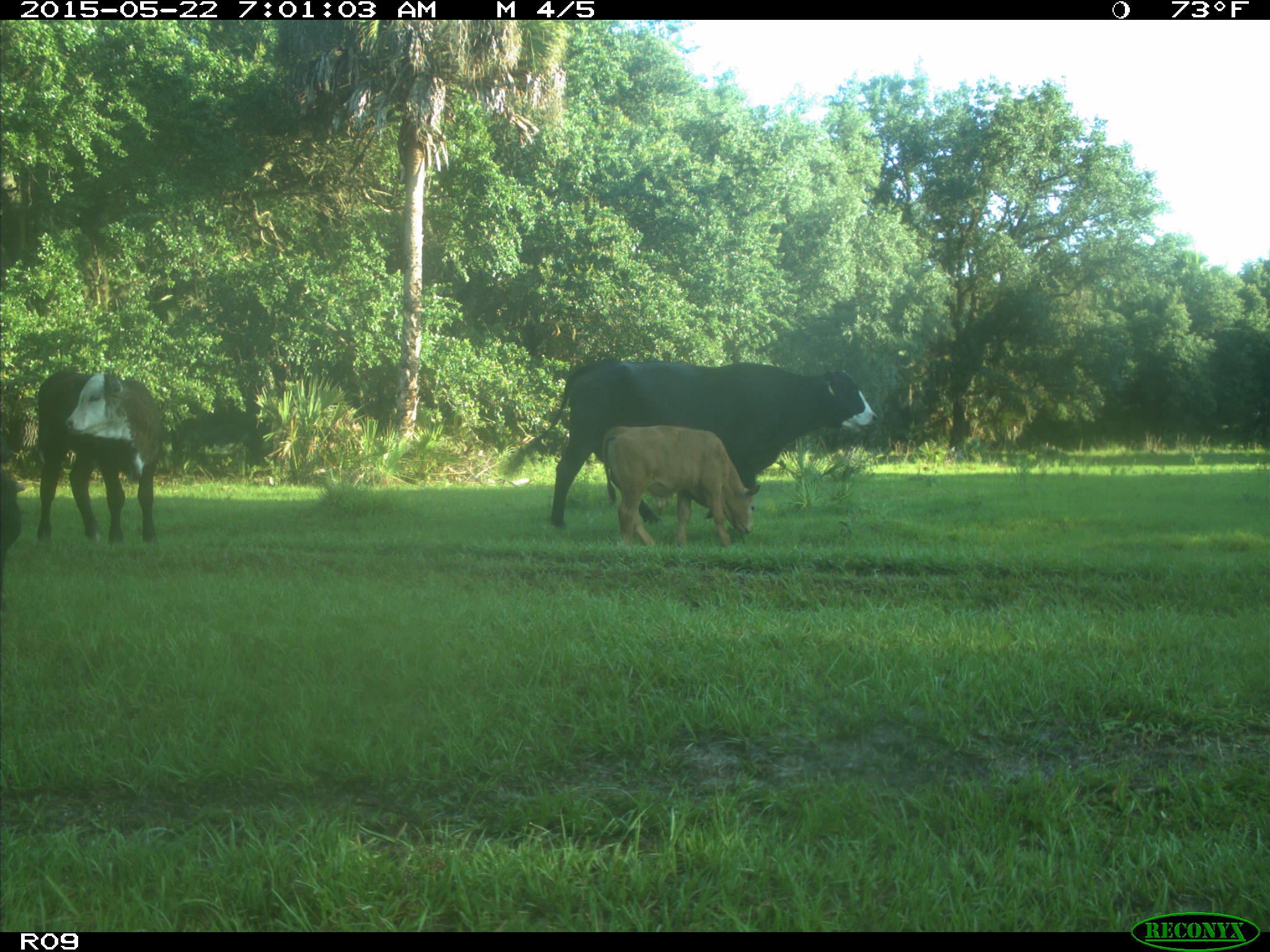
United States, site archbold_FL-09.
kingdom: Animalia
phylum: Chordata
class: Mammalia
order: Artiodactyla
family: Bovidae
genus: Bos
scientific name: Bos taurus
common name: domestic cow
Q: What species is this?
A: Bos taurus (domestic cow).